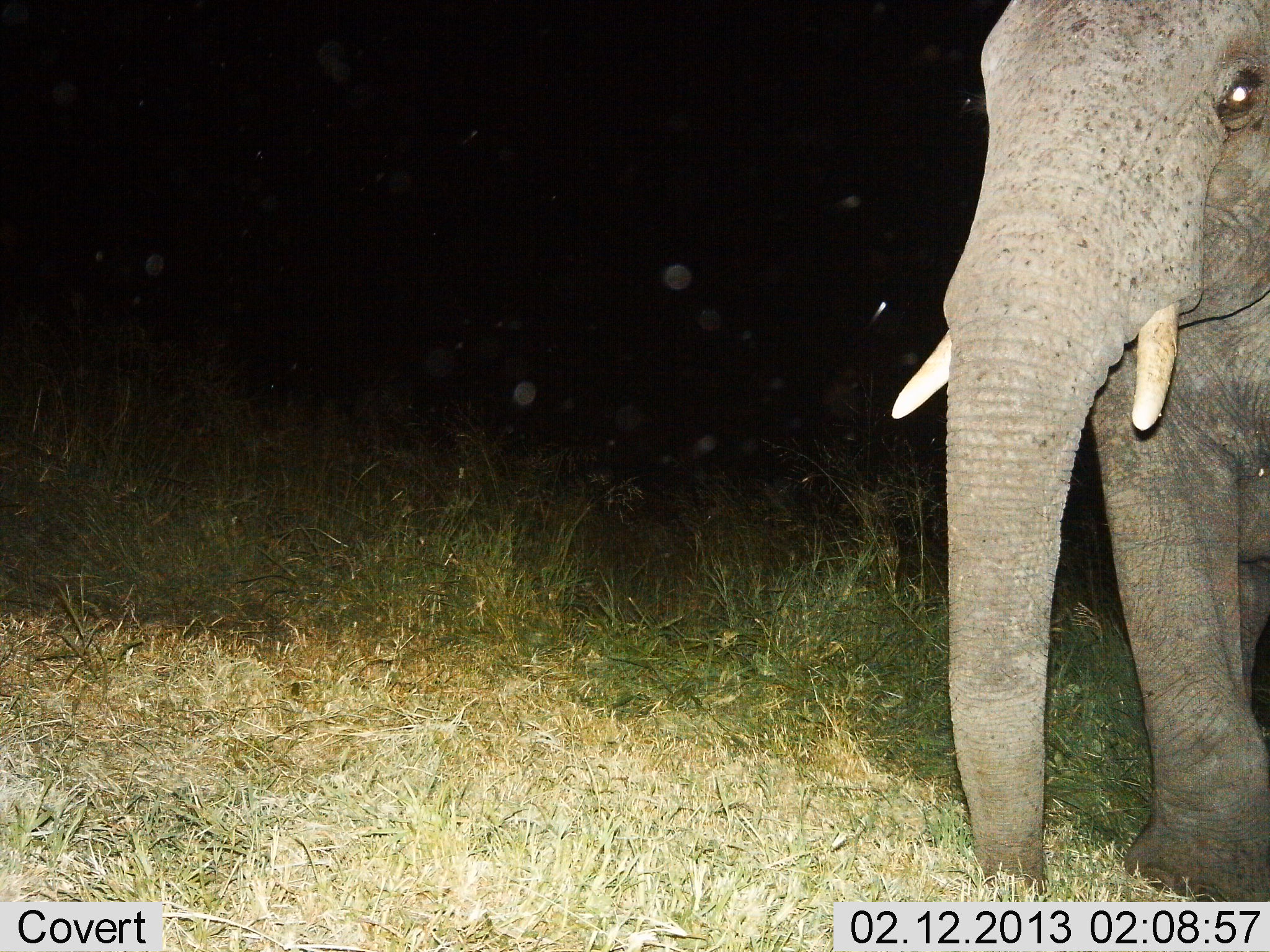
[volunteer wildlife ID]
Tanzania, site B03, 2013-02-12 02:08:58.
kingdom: Animalia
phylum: Chordata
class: Mammalia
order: Proboscidea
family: Elephantidae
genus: Loxodonta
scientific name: Loxodonta africana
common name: african bush elephant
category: elephant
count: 1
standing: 71%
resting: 5%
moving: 32%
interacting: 3%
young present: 0%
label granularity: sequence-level